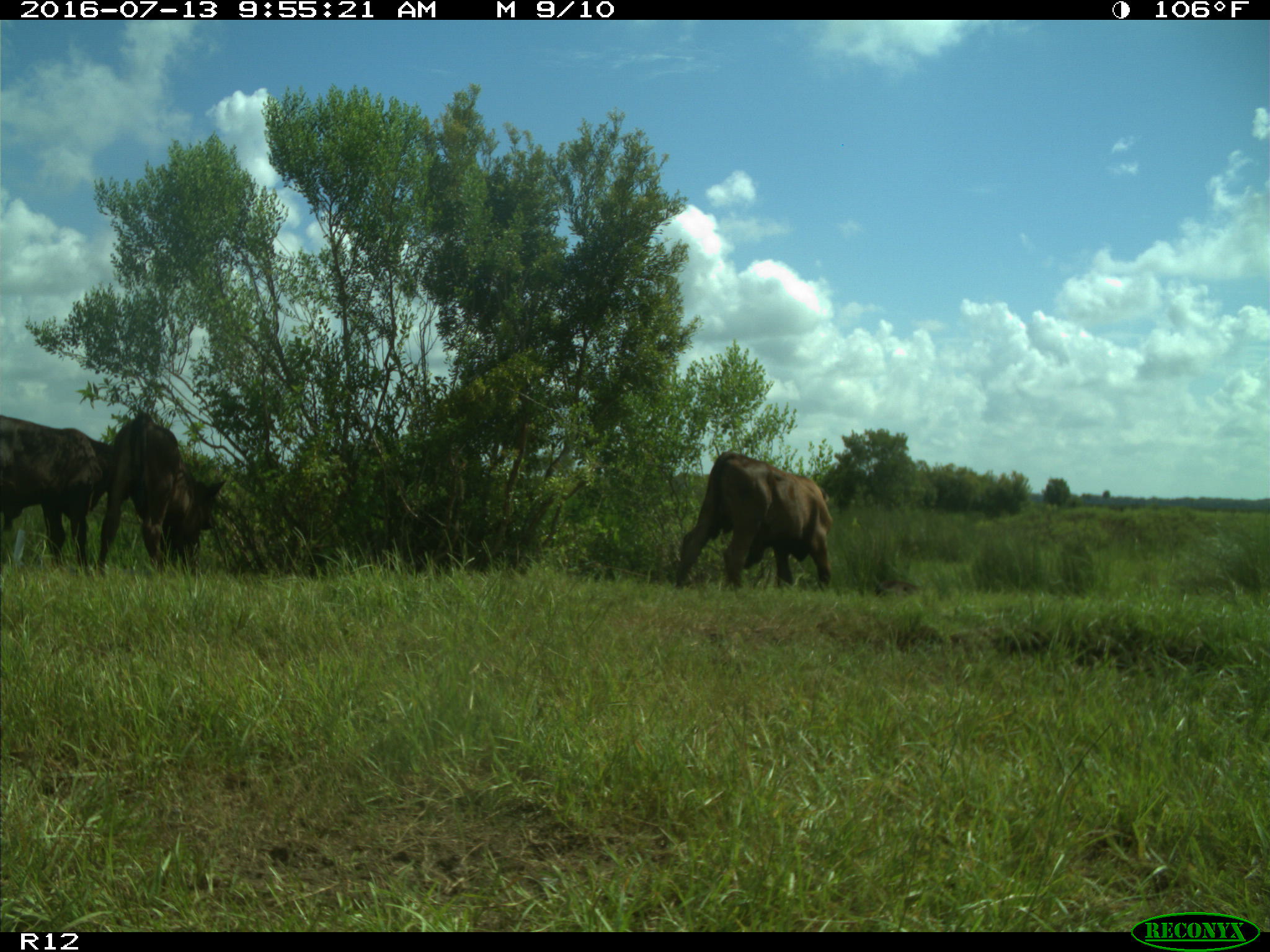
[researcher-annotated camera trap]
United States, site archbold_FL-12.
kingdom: Animalia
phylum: Chordata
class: Mammalia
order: Artiodactyla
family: Bovidae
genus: Bos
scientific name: Bos taurus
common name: domestic cow